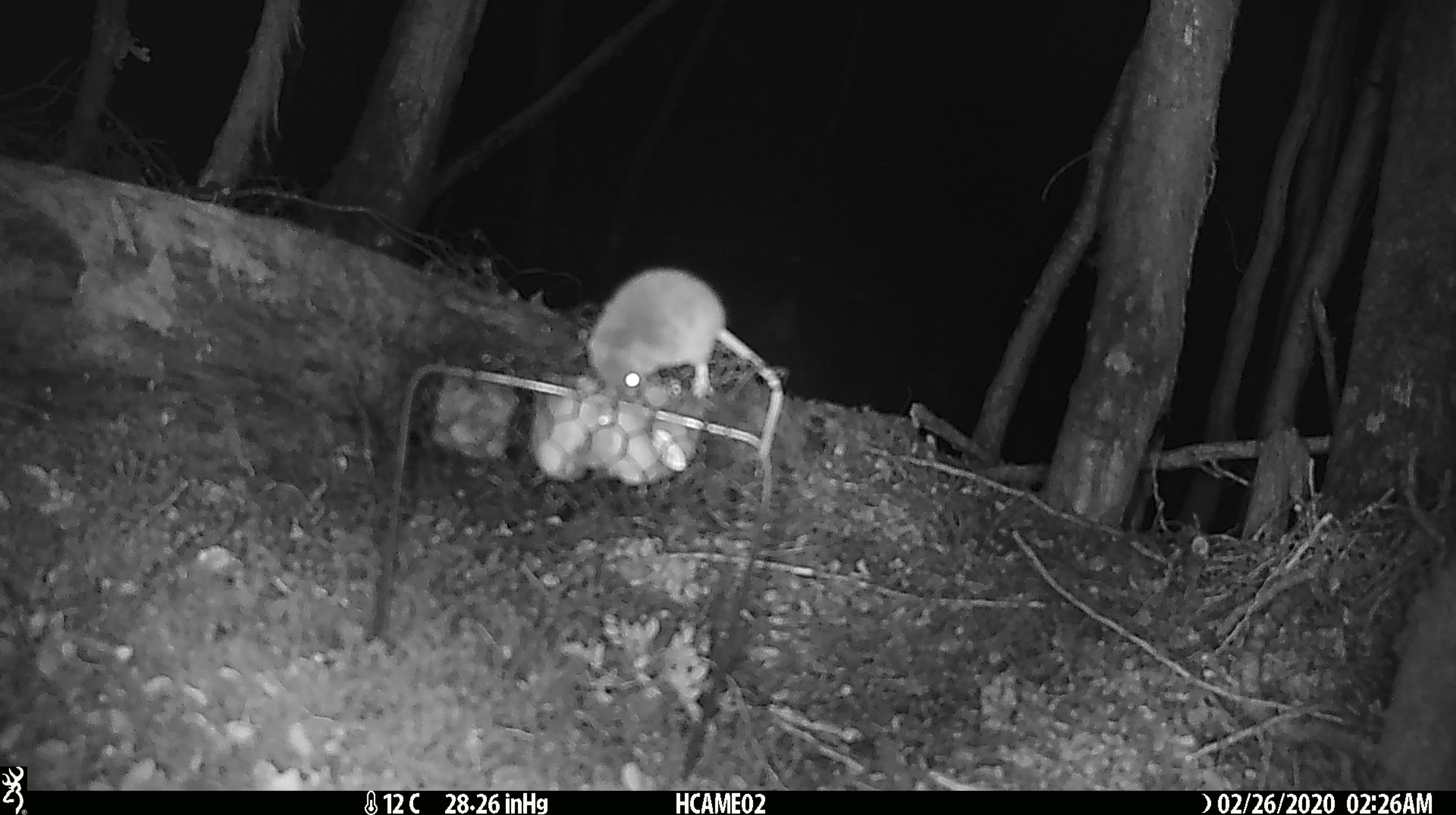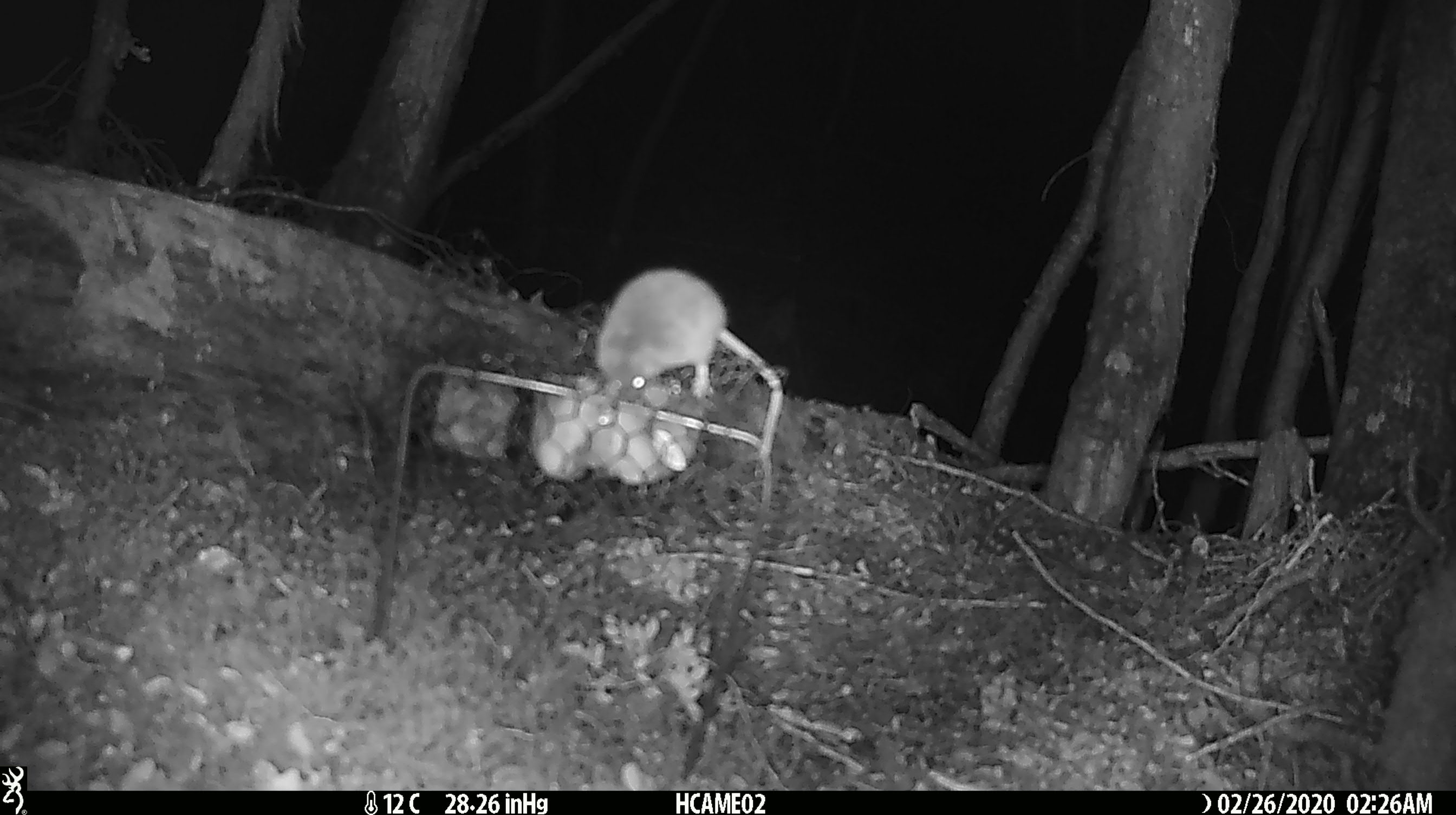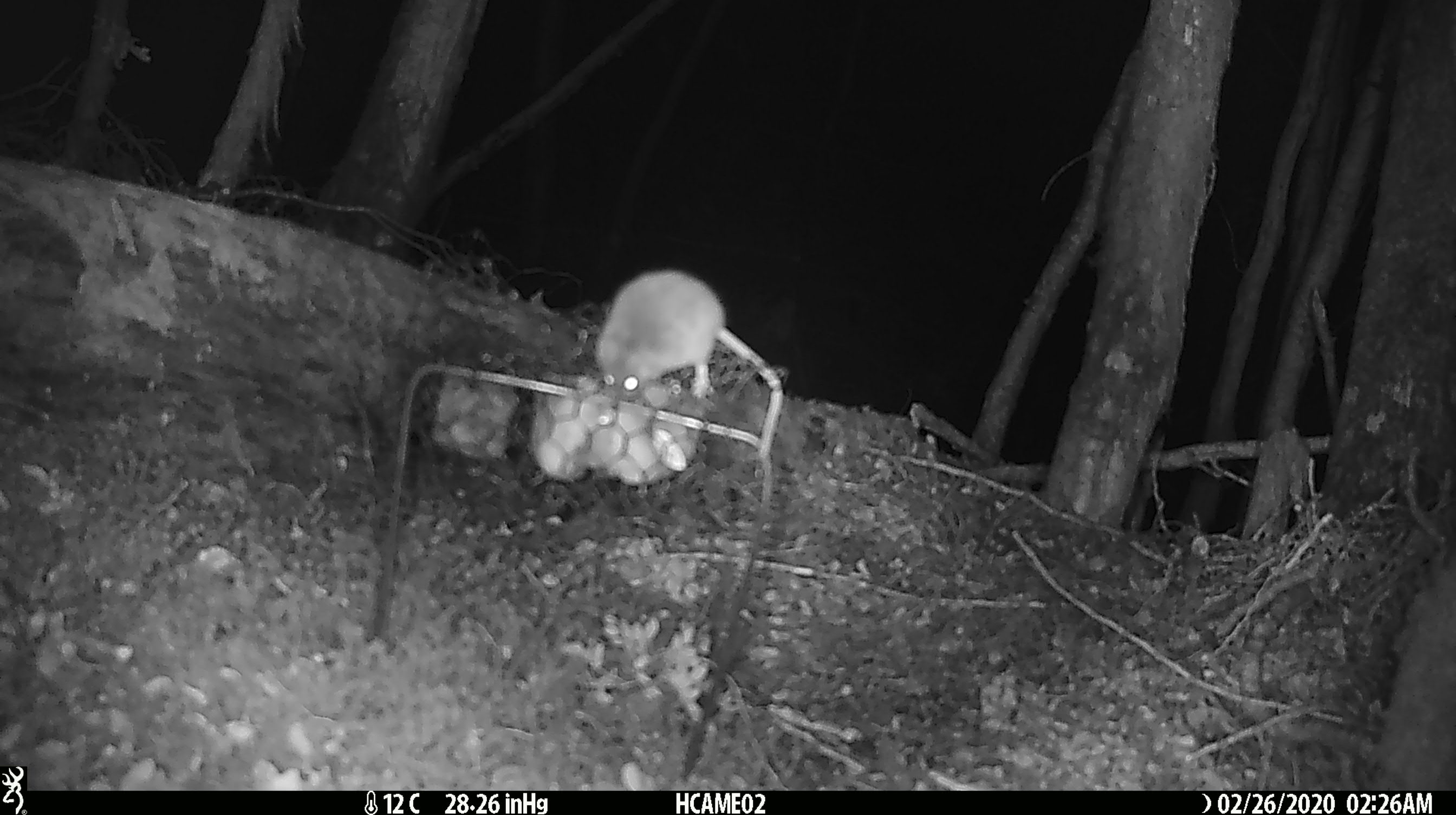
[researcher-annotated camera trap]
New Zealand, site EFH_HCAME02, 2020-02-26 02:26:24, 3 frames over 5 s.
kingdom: Animalia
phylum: Chordata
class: Mammalia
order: Rodentia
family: Muridae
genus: Mus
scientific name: Mus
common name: mouse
Mouse (Mus).